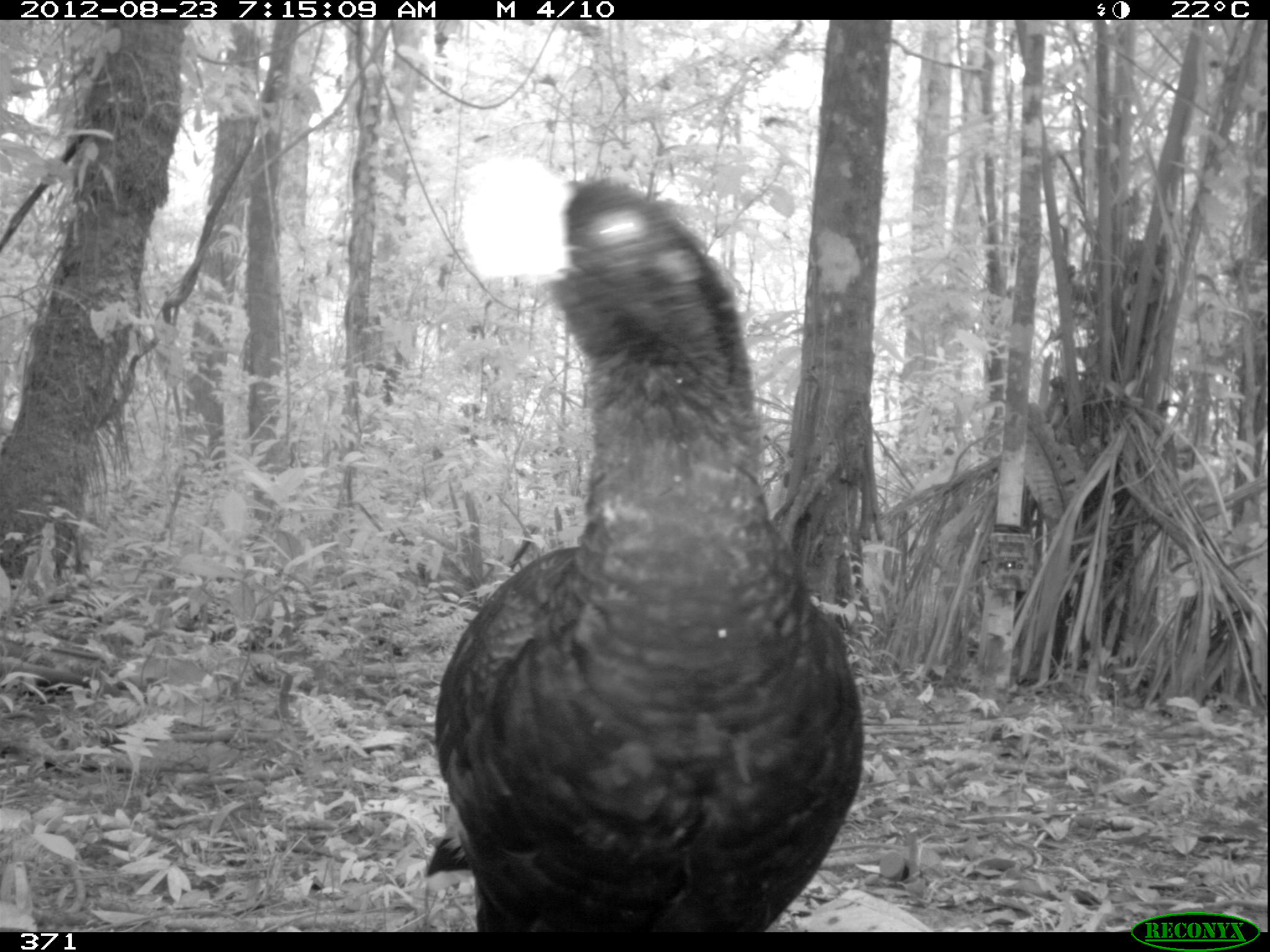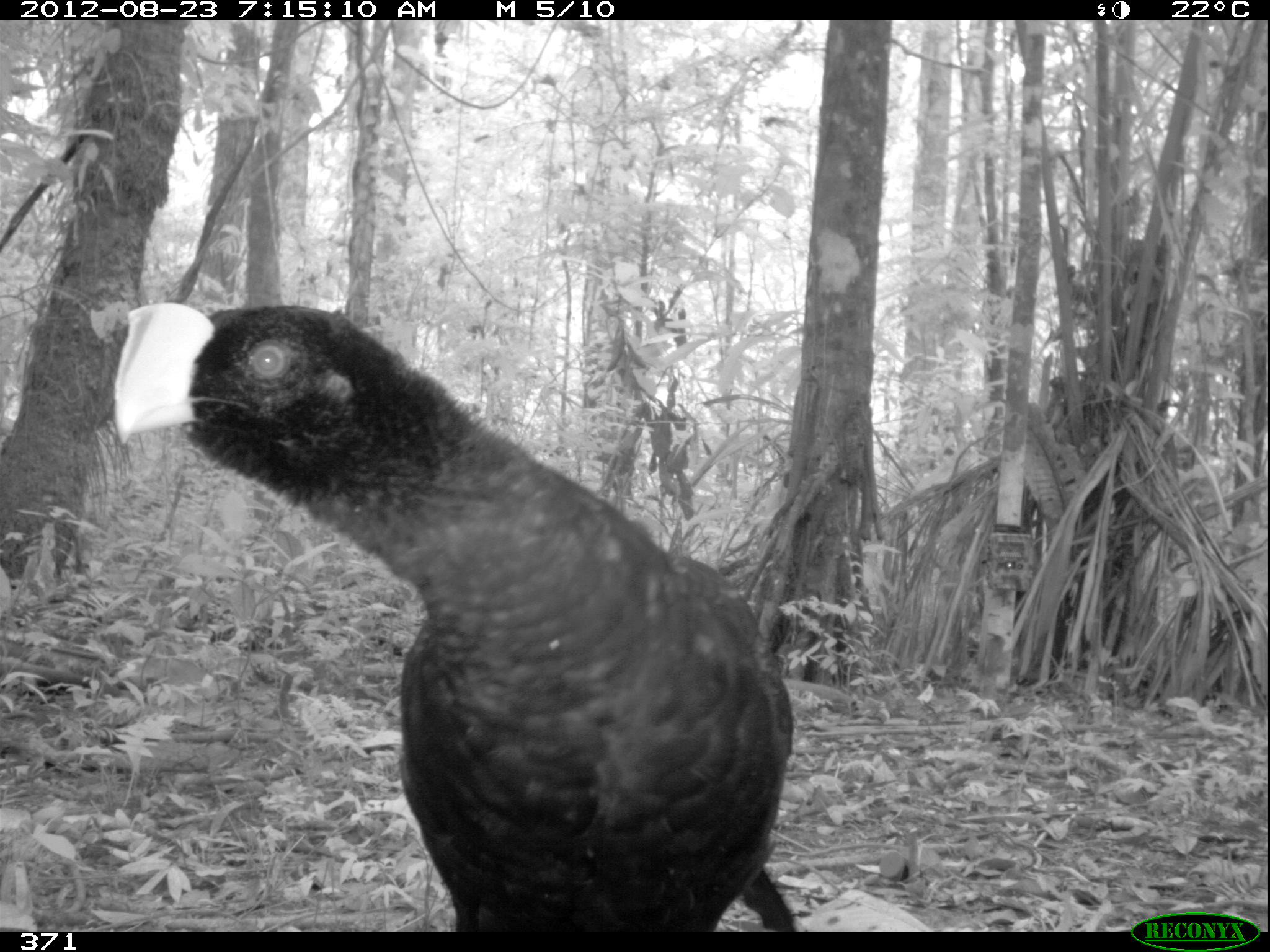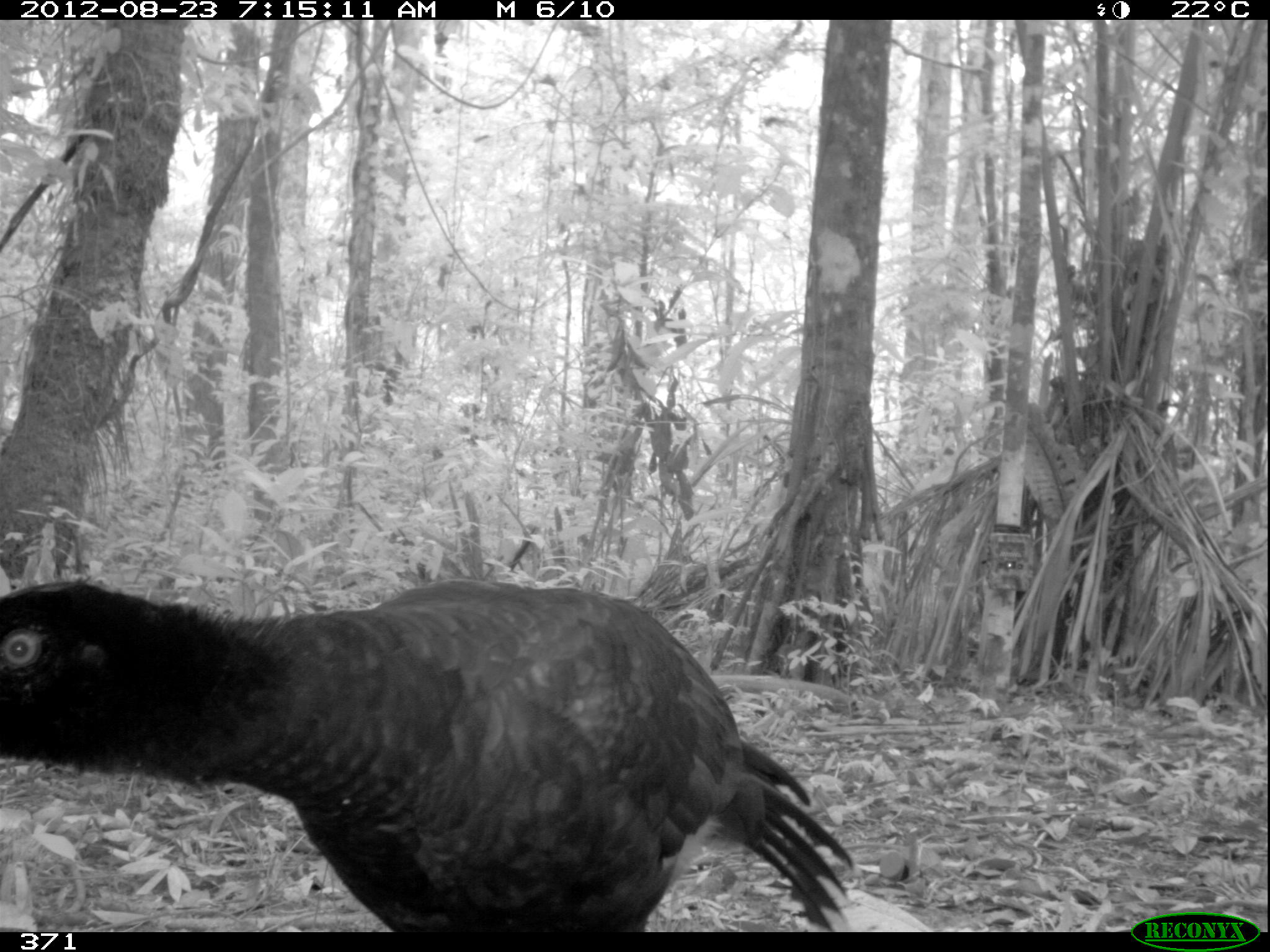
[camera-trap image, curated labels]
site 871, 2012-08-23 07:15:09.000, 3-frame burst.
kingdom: Animalia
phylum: Chordata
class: Aves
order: Galliformes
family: Cracidae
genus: Mitu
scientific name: Mitu tuberosum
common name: razor-billed curassow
Mitu tuberosum (razor-billed curassow).